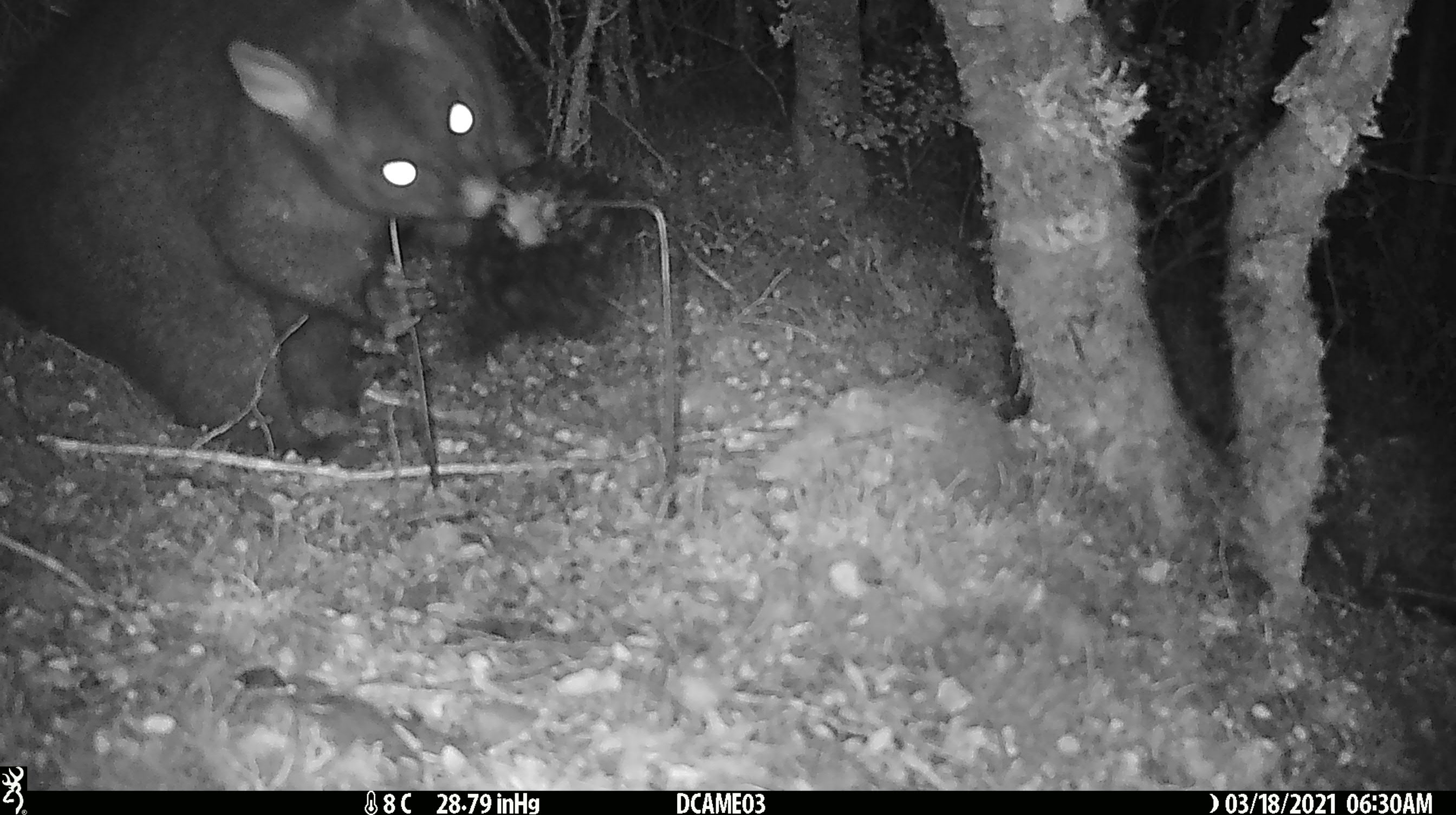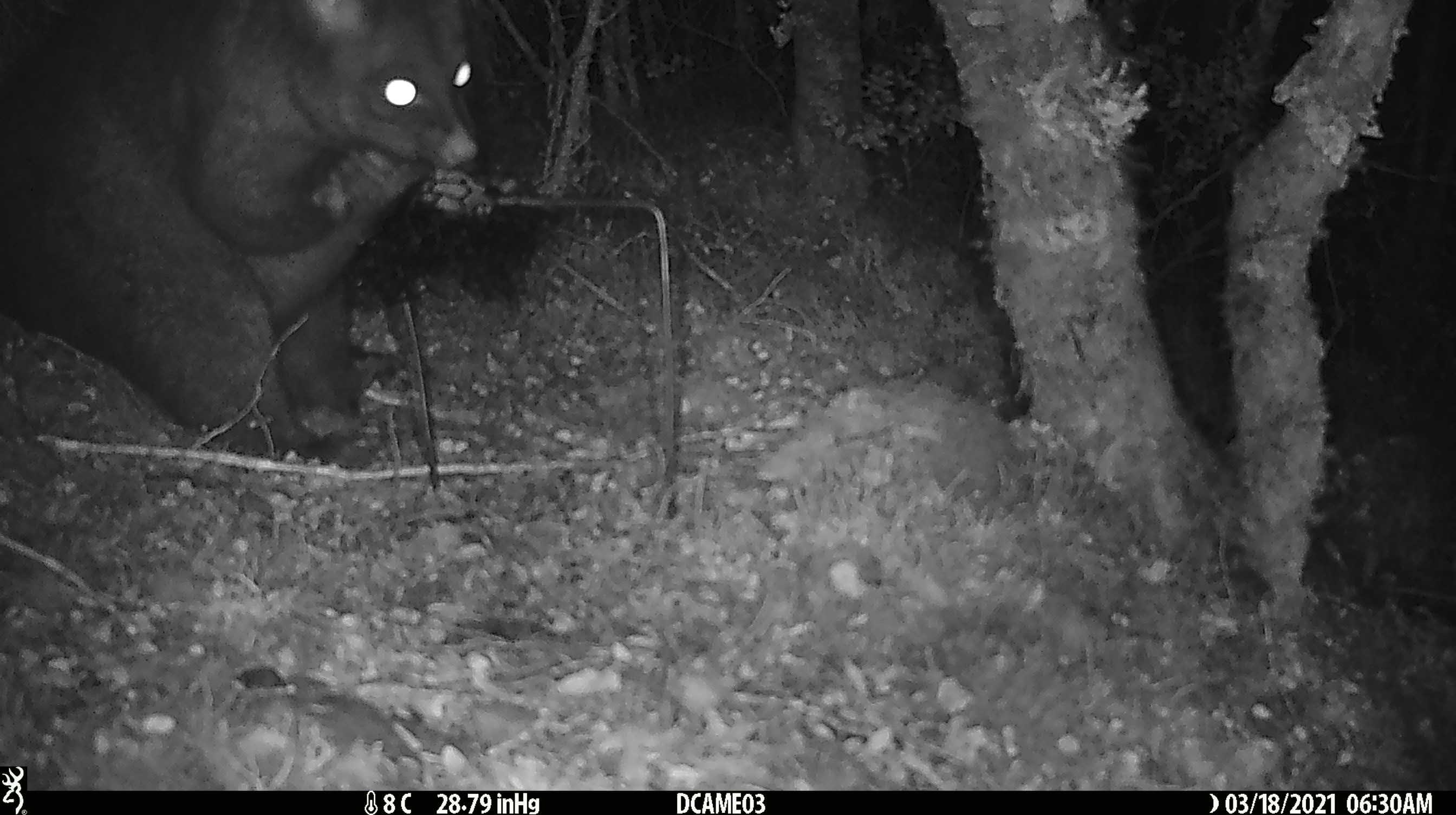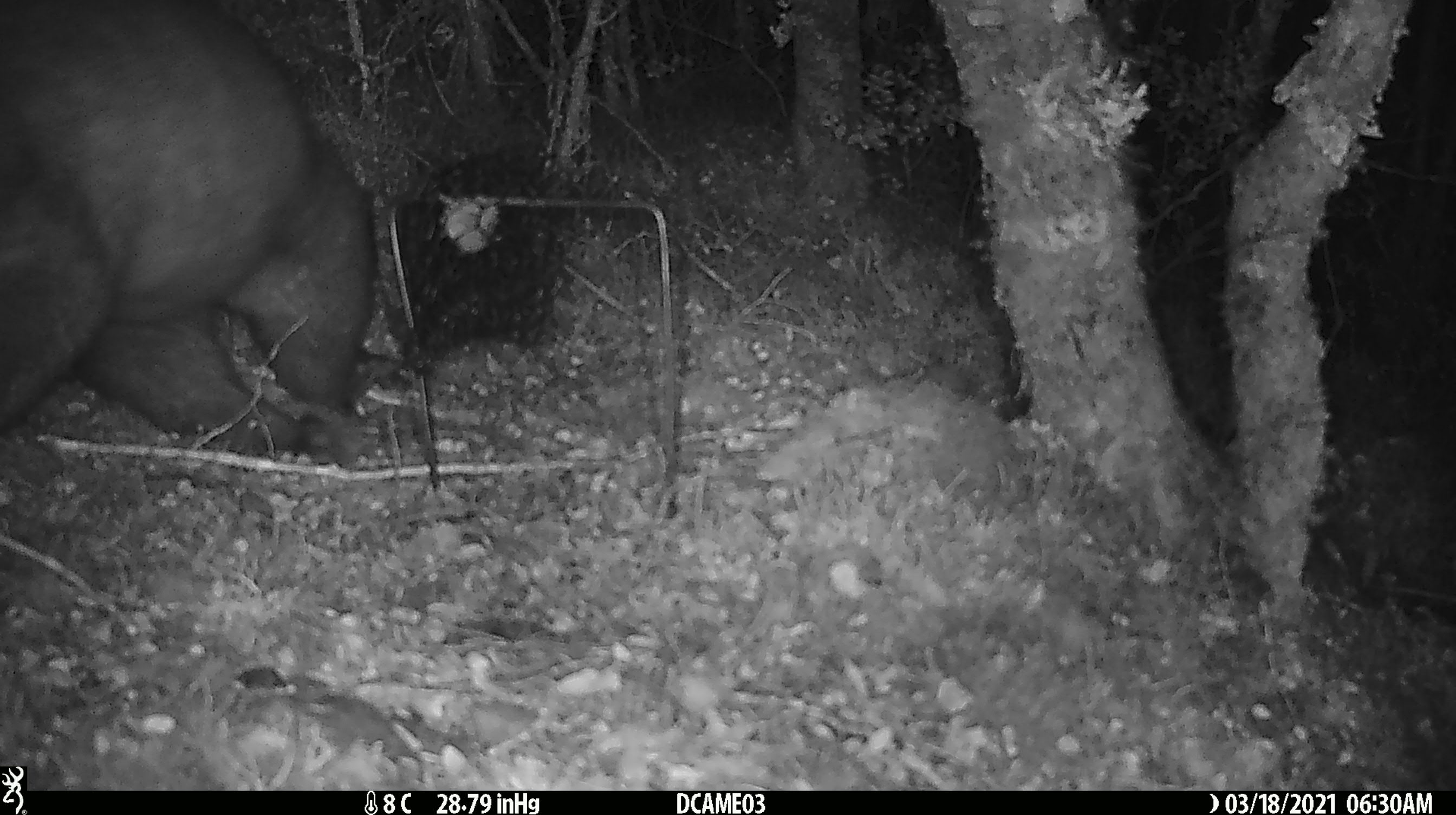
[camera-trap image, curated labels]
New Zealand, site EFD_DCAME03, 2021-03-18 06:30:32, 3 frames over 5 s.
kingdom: Animalia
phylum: Chordata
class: Mammalia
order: Diprotodontia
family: Phalangeridae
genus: Trichosurus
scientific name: Trichosurus vulpecula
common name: common brushtail possum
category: possum